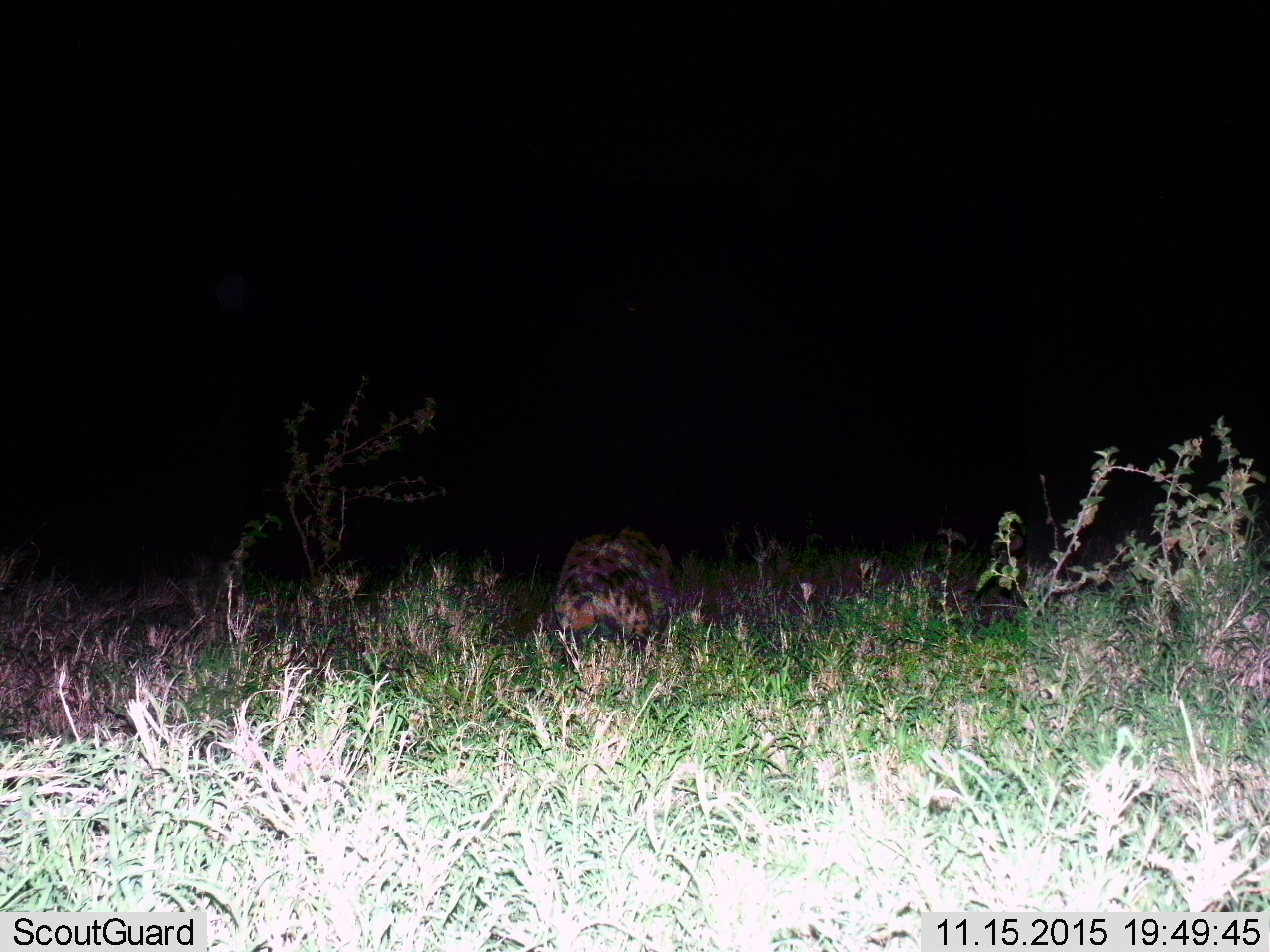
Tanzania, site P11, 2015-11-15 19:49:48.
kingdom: Animalia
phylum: Chordata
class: Mammalia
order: Carnivora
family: Hyaenidae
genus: Crocuta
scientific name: Crocuta crocuta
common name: spotted hyena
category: hyenaspotted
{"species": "hyenaspotted (spotted hyena) (Crocuta crocuta)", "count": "1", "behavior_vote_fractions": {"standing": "50%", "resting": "17%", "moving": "33%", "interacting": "0%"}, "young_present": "0%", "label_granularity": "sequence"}